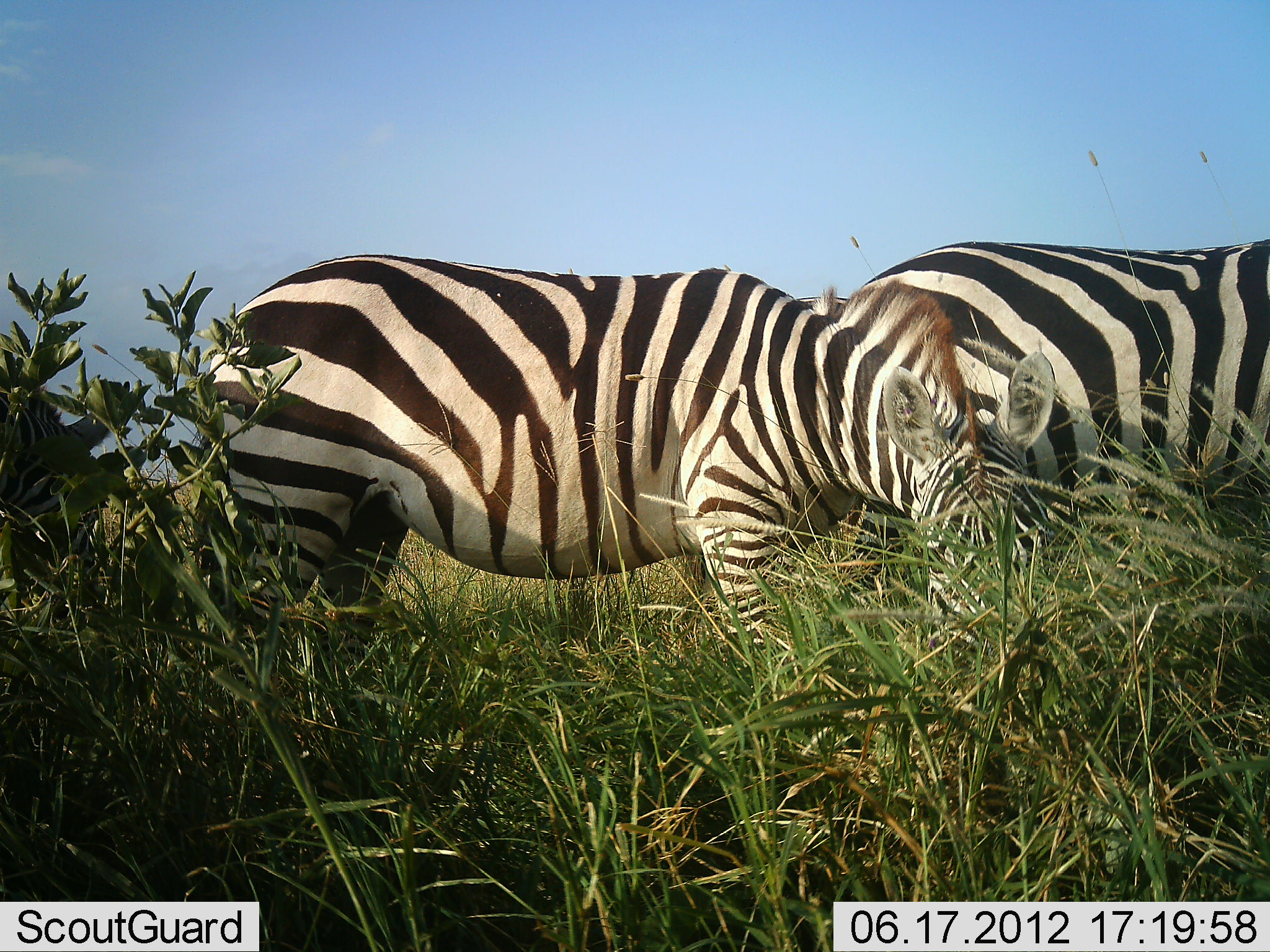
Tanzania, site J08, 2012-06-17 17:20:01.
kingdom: Animalia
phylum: Chordata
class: Mammalia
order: Perissodactyla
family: Equidae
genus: Equus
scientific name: Equus quagga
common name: plains zebra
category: zebra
Zebra (plains zebra) (Equus quagga), count 2. Behavior (volunteer vote fractions): standing 50%, resting 0%, moving 0%, interacting 0%. Young present (vote fraction): 0%. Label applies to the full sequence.